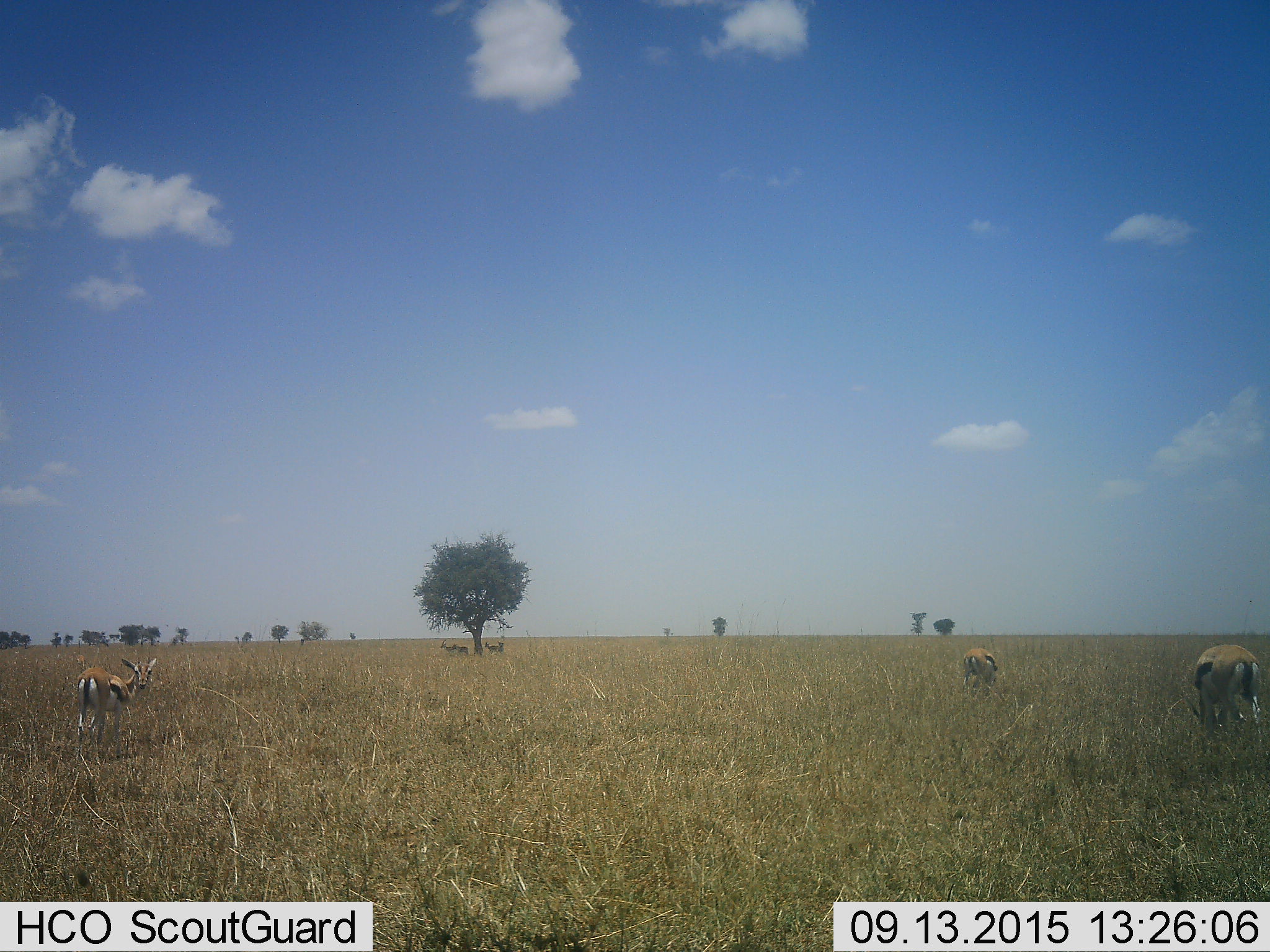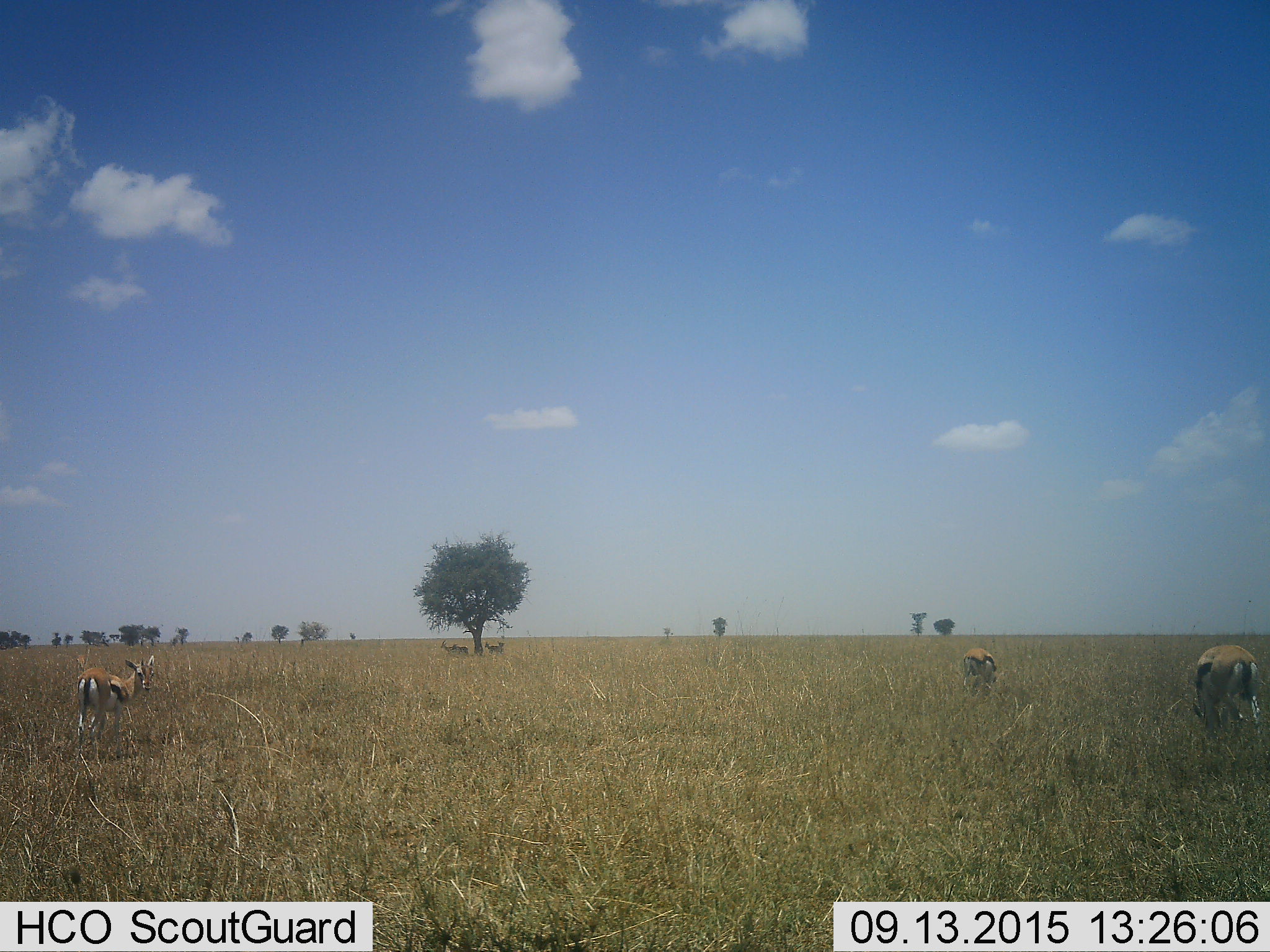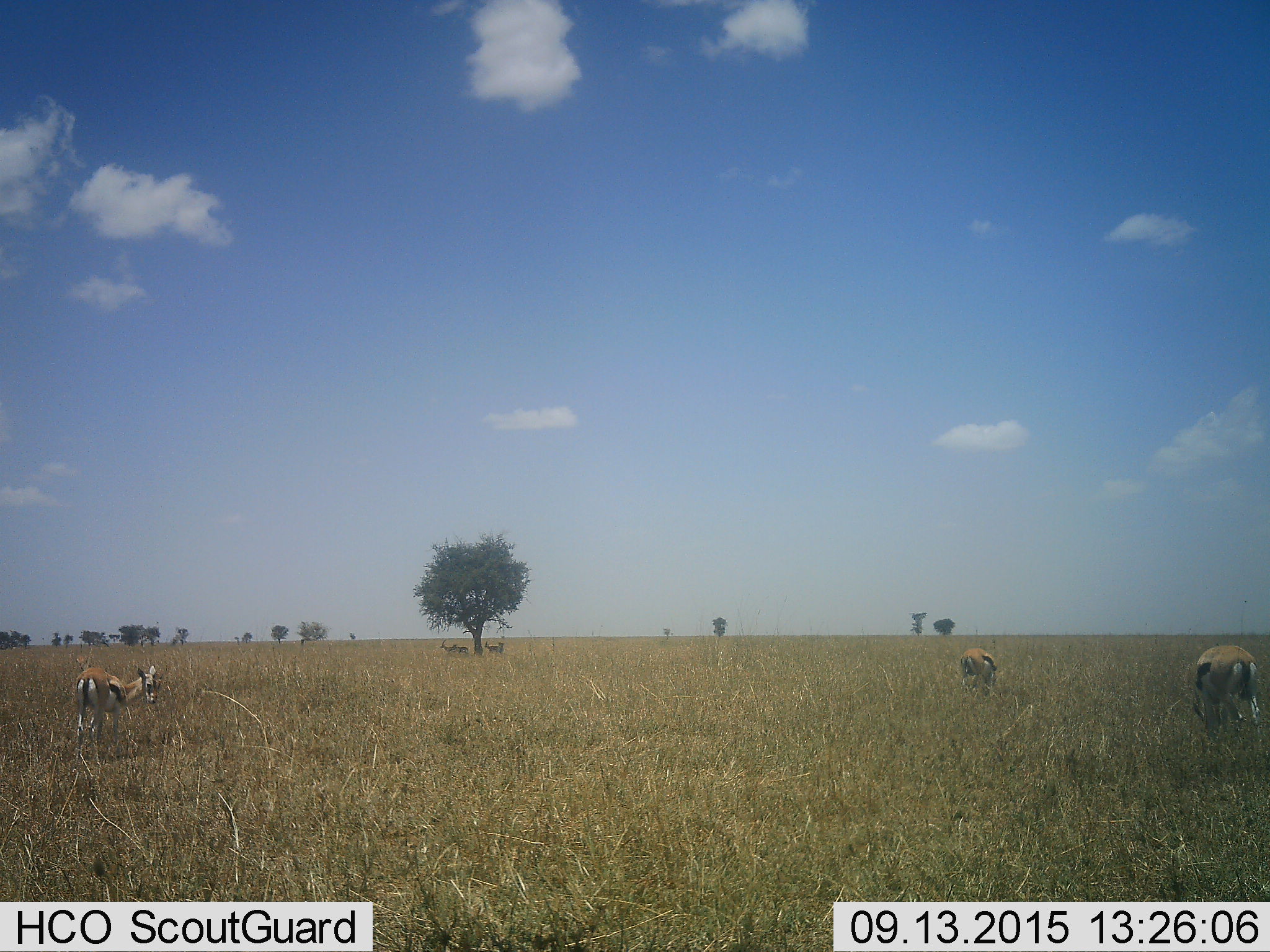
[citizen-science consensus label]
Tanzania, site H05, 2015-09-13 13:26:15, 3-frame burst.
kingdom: Animalia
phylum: Chordata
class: Mammalia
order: Artiodactyla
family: Bovidae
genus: Eudorcas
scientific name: Eudorcas thomsonii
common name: thomson's gazelle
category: gazellethomsons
Gazellethomsons (thomson's gazelle) (Eudorcas thomsonii), count 7. Behavior (volunteer vote fractions): standing 55%, resting 27%, moving 27%, interacting 0%. Young present (vote fraction): 9%. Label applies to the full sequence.